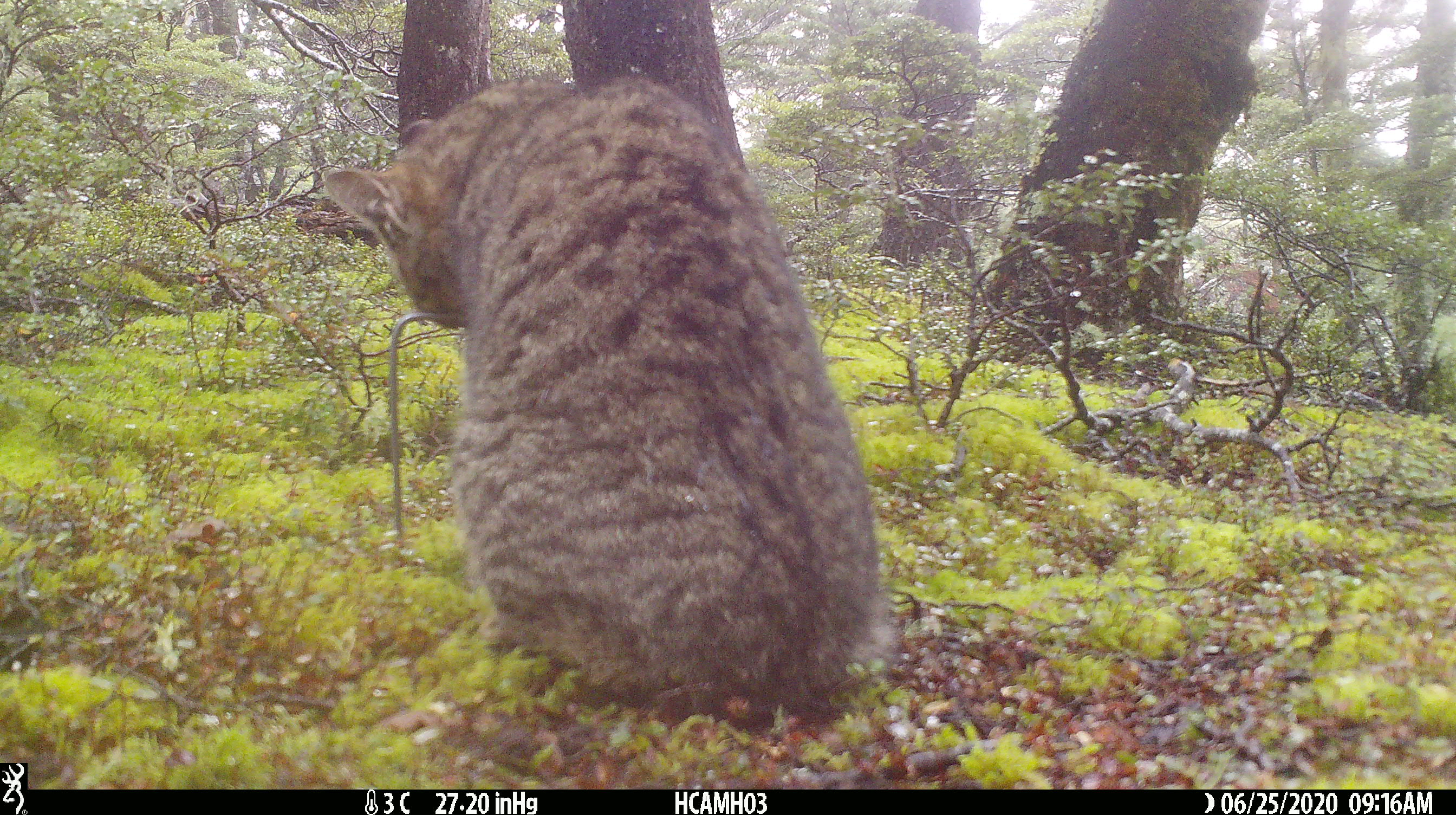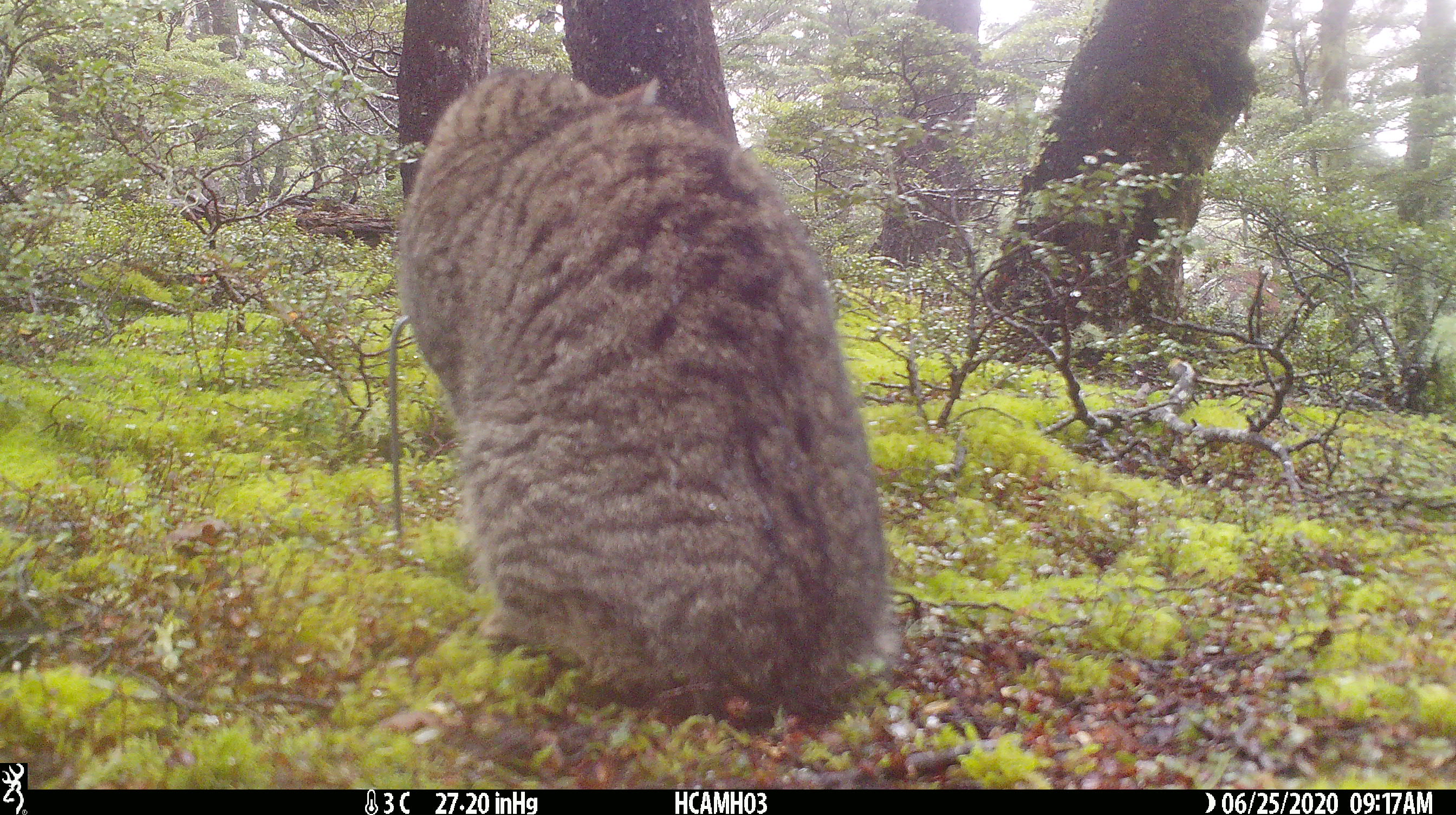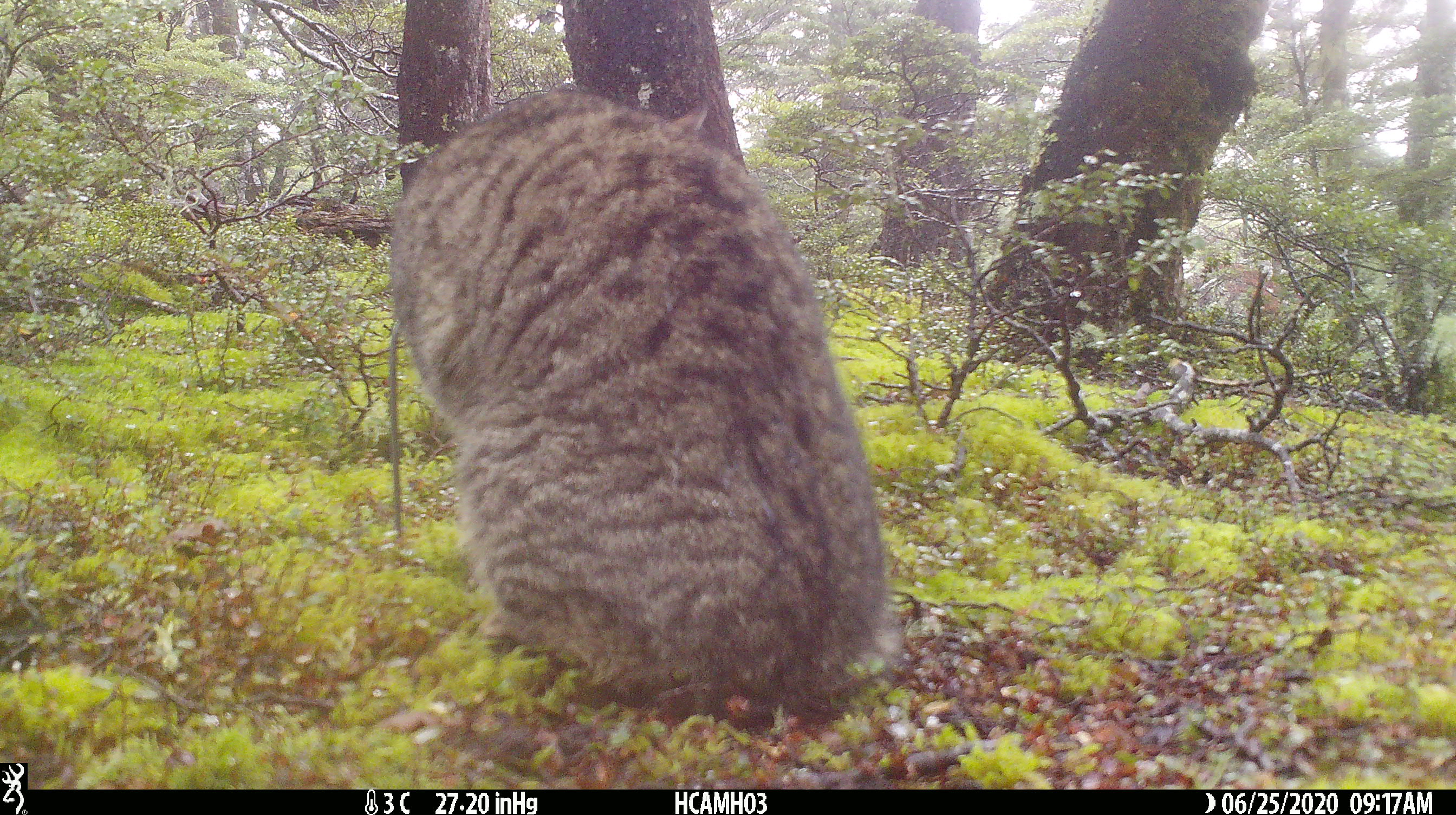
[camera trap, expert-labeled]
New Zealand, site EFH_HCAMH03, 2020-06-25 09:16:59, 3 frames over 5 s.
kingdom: Animalia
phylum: Chordata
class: Mammalia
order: Carnivora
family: Felidae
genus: Felis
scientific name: Felis catus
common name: domestic cat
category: cat